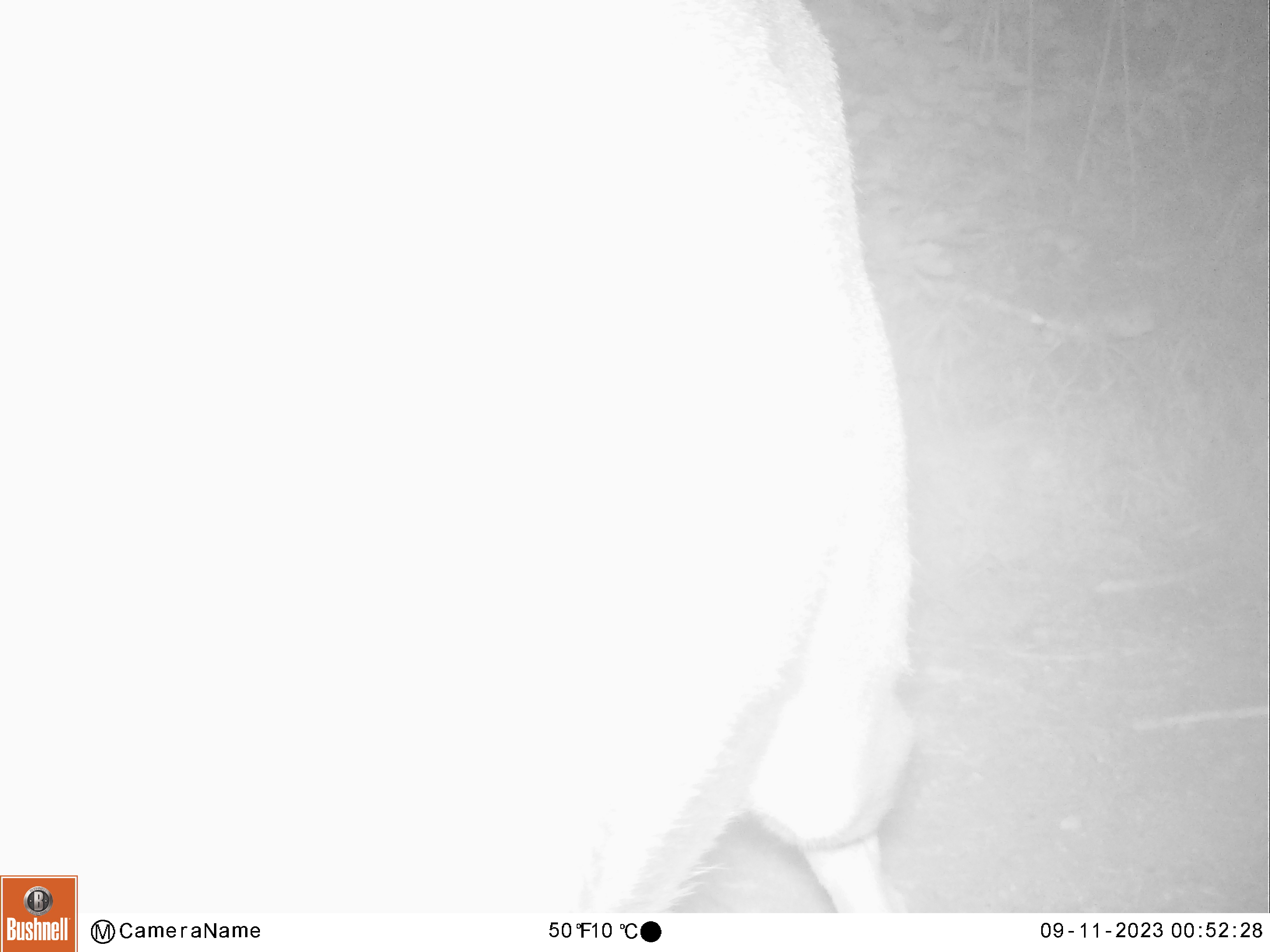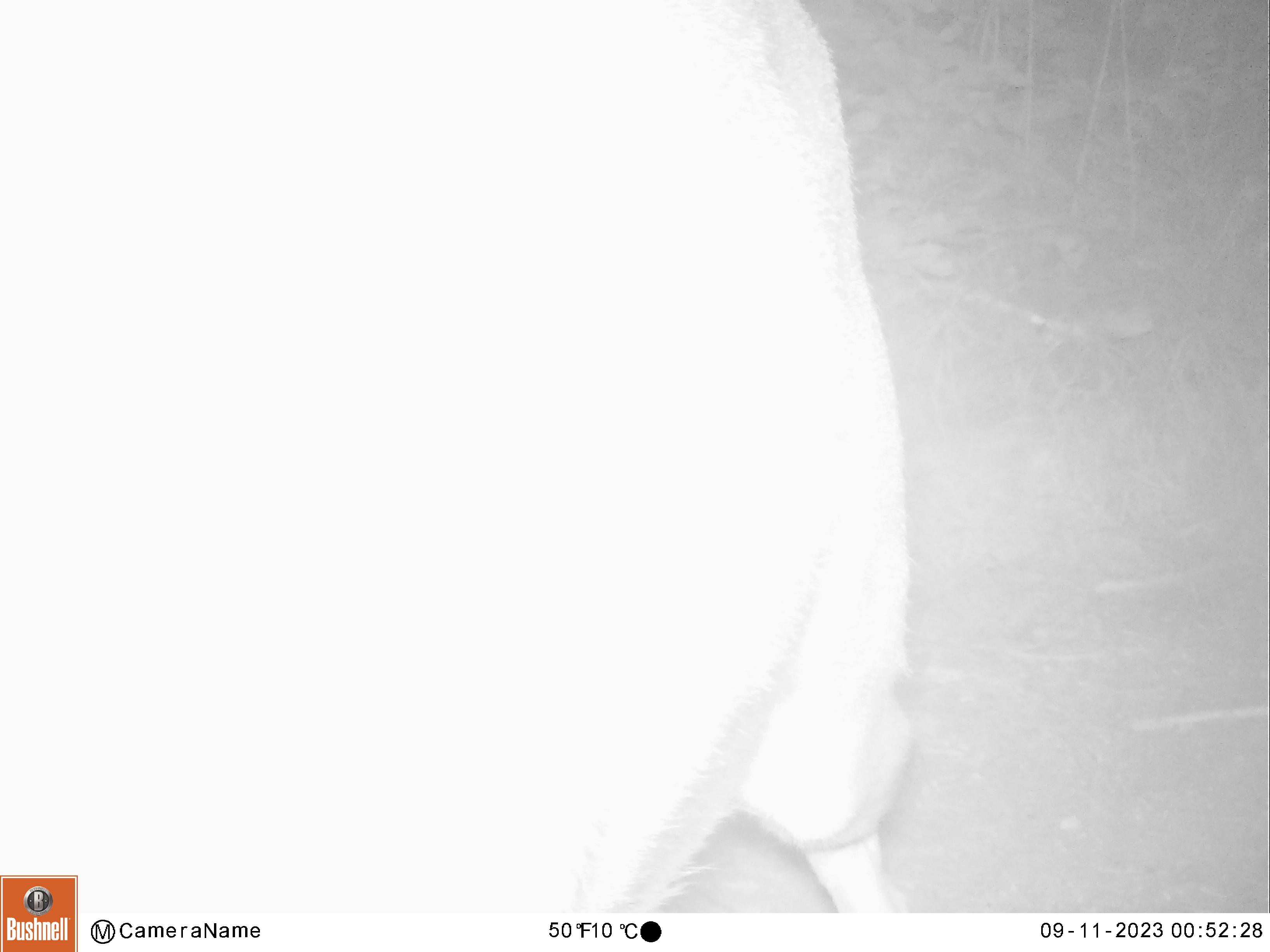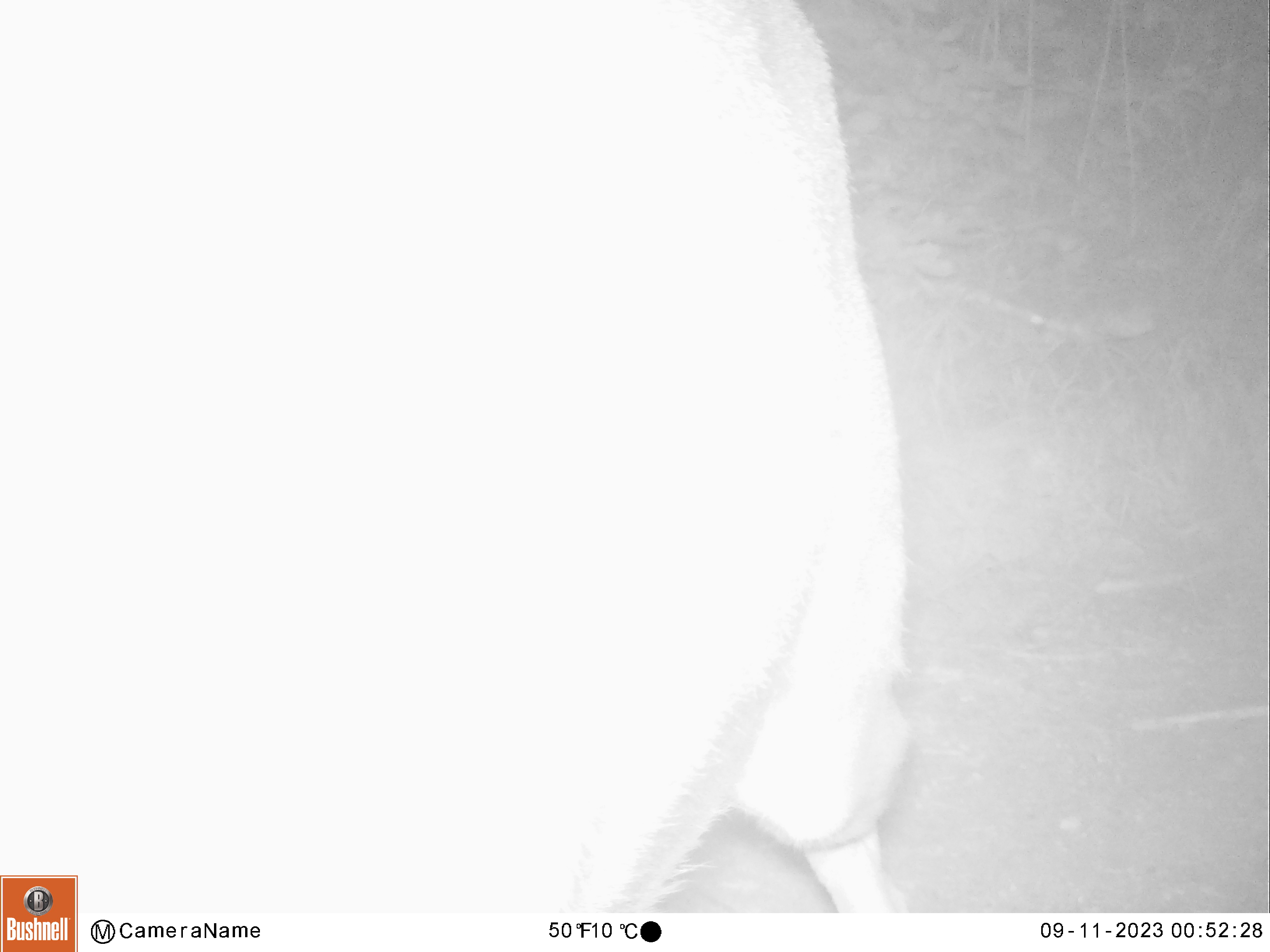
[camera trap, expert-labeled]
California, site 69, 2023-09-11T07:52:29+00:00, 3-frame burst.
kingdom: Animalia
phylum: Chordata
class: Mammalia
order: Artiodactyla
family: Cervidae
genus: Odocoileus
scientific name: Odocoileus hemionus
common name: mule deer